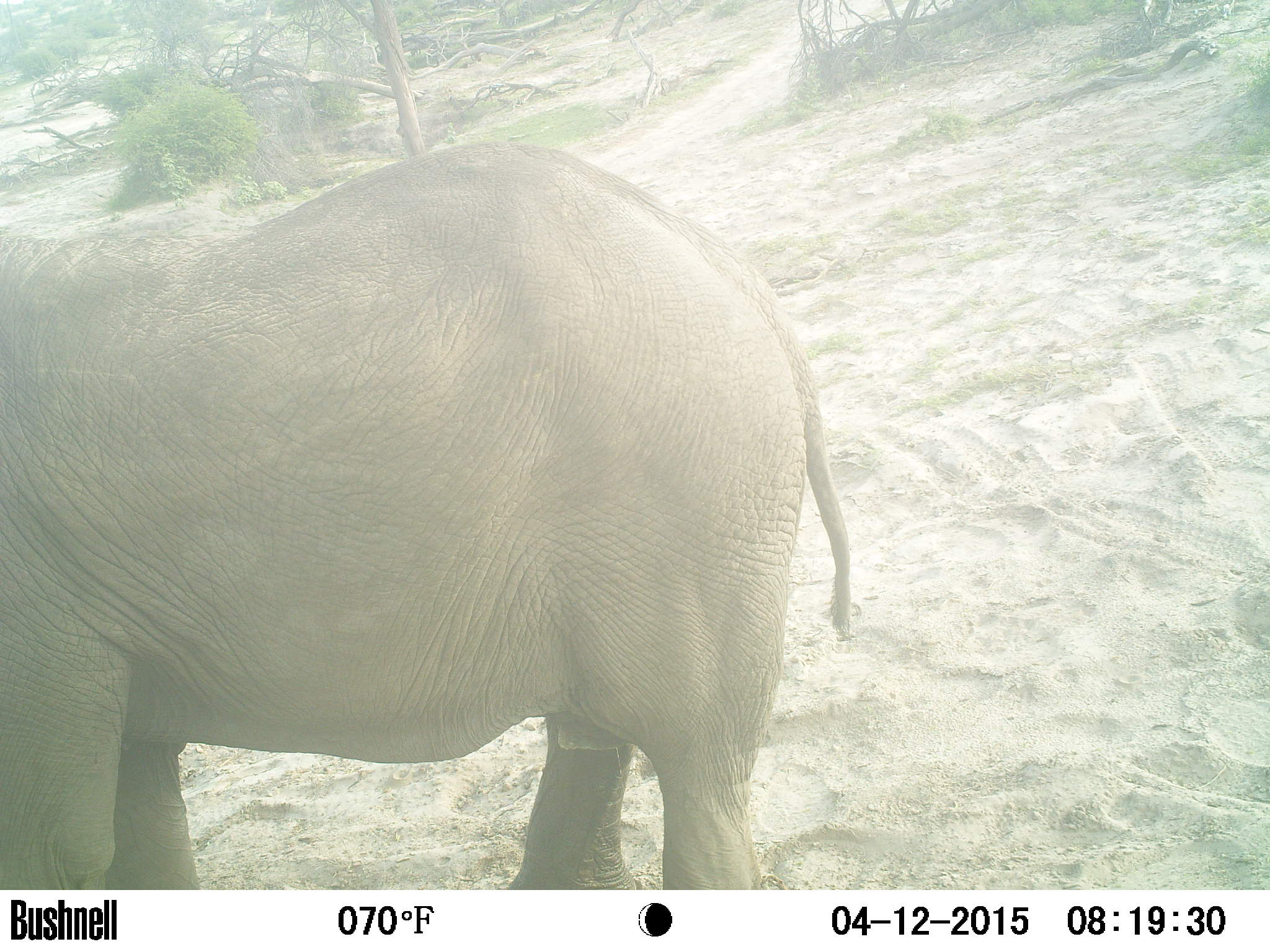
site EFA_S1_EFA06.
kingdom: Animalia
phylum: Chordata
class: Mammalia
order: Proboscidea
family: Elephantidae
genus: Loxodonta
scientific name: Loxodonta africana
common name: african bush elephant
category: elephant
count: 1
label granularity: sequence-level